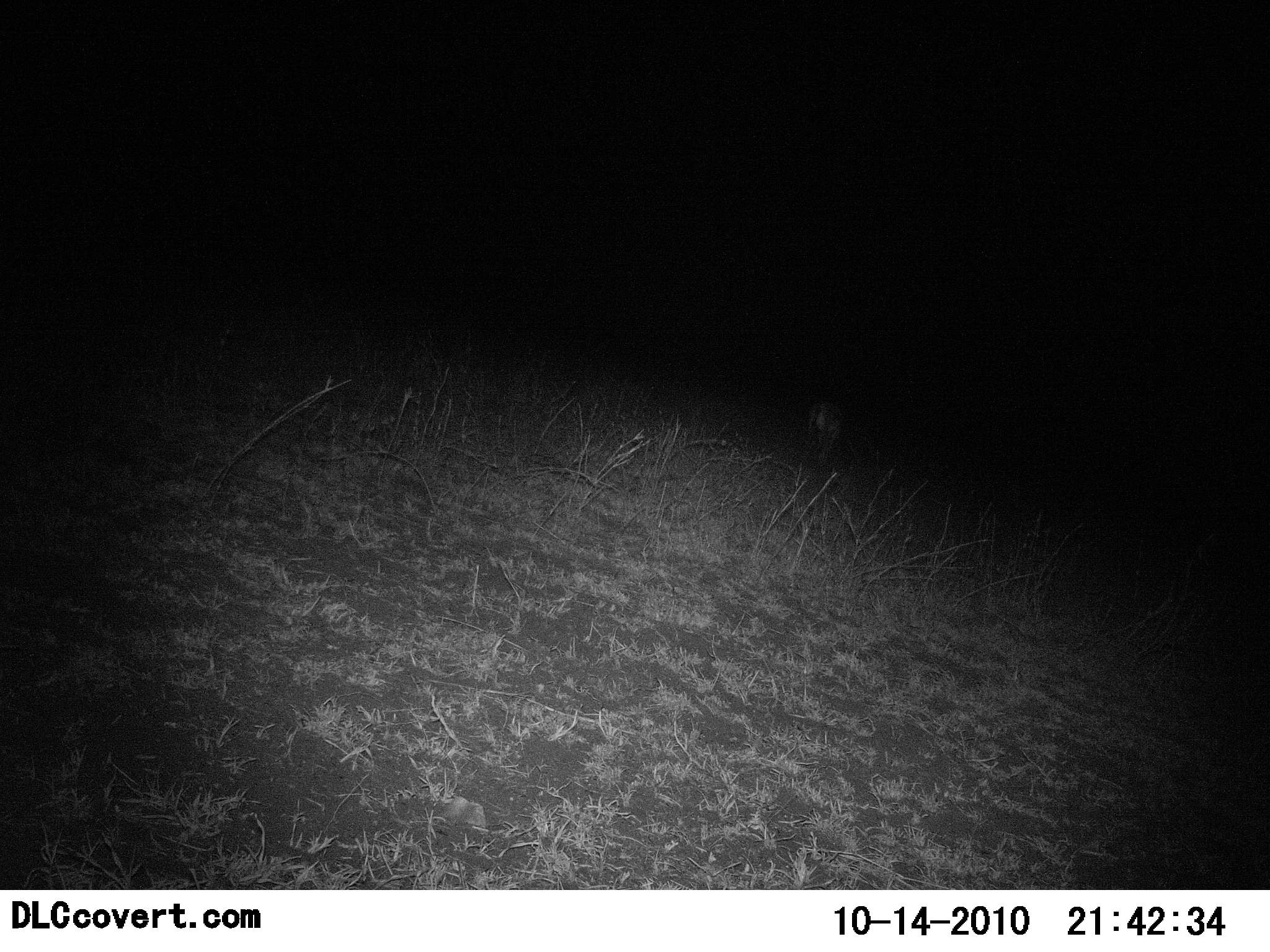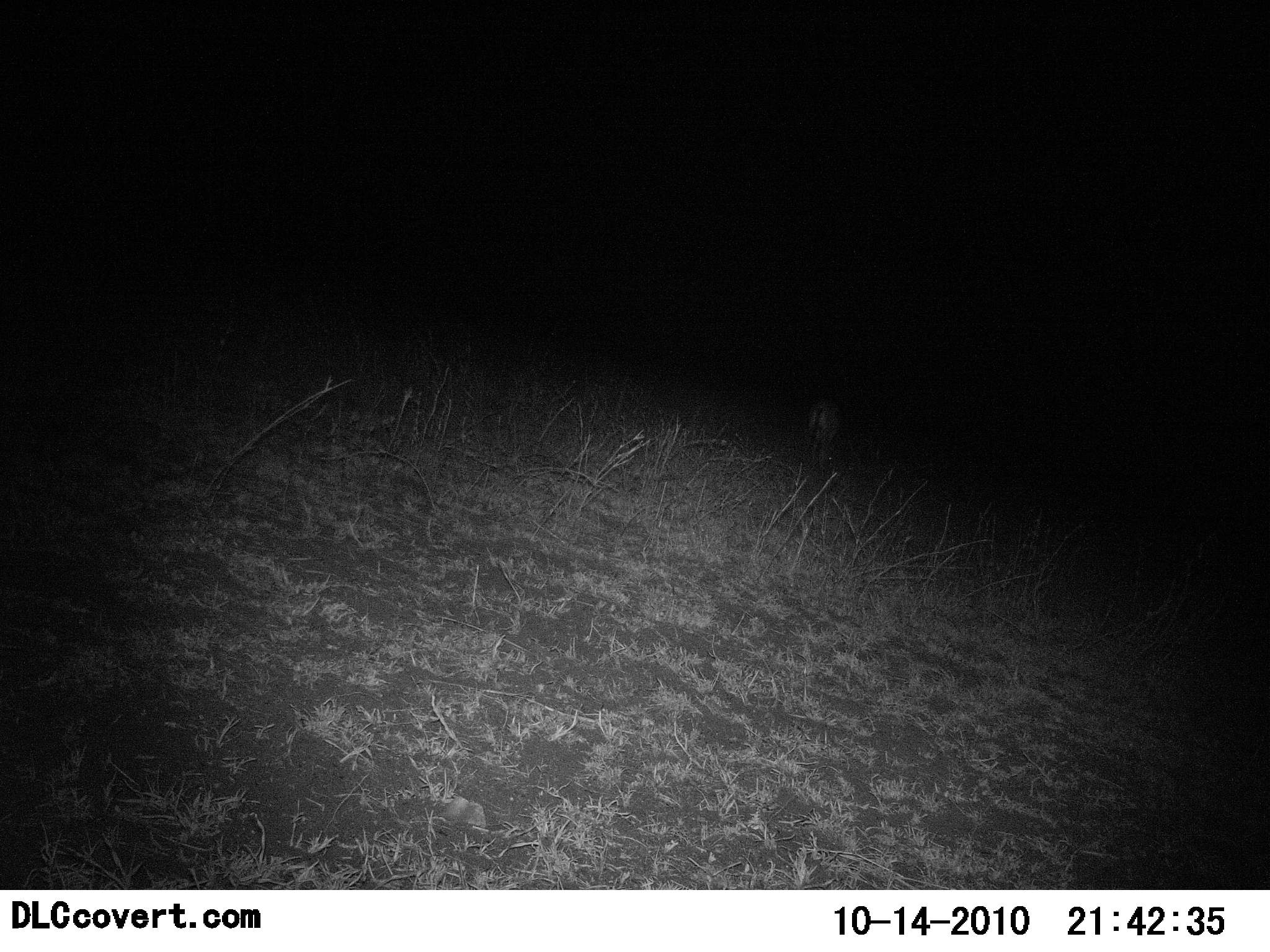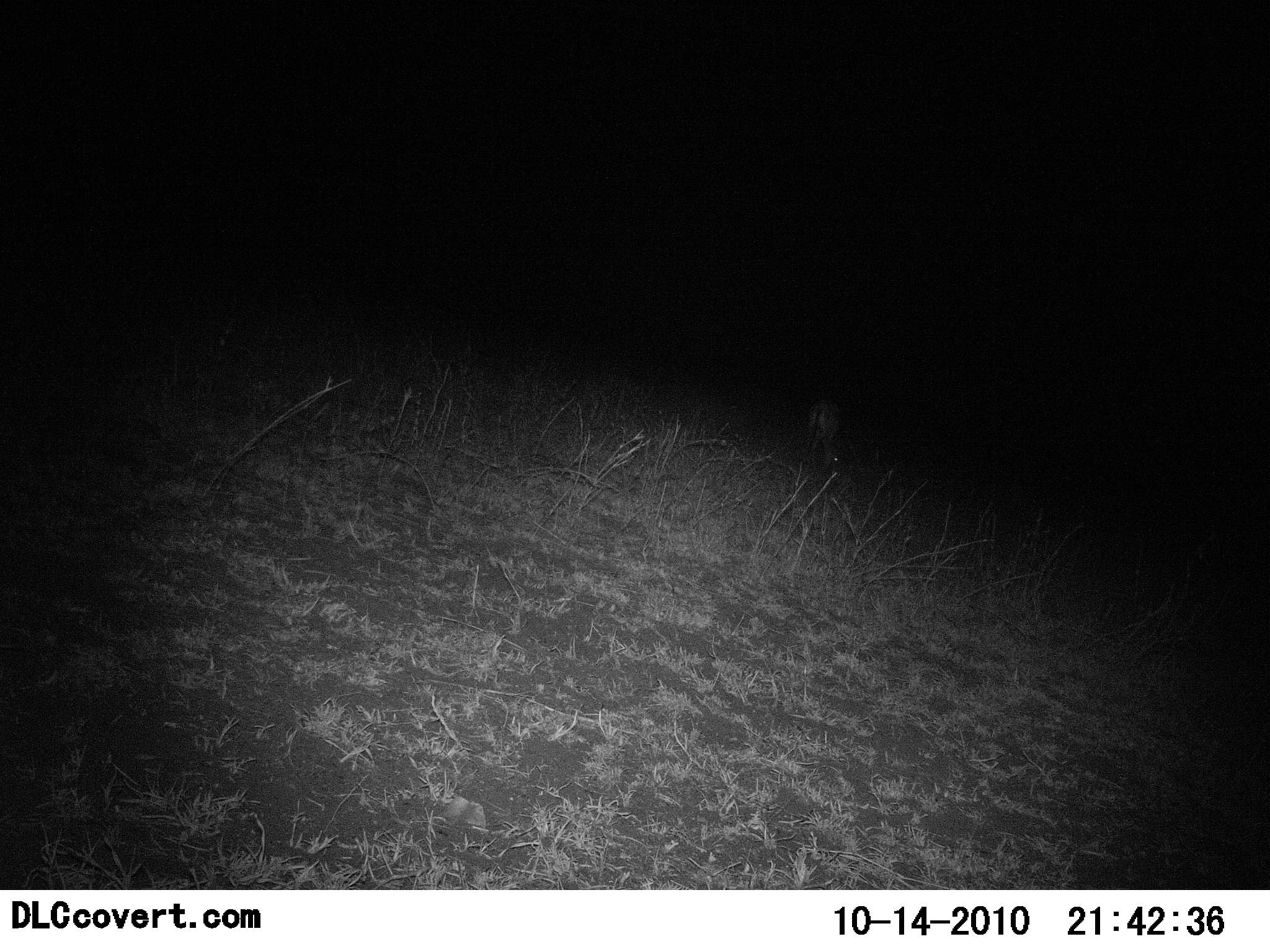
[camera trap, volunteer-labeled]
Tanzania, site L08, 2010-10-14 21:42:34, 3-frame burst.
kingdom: Animalia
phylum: Chordata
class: Mammalia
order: Artiodactyla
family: Bovidae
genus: Eudorcas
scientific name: Eudorcas thomsonii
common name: thomson's gazelle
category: gazellethomsons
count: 1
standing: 0%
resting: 0%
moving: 0%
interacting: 0%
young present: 0%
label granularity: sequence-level